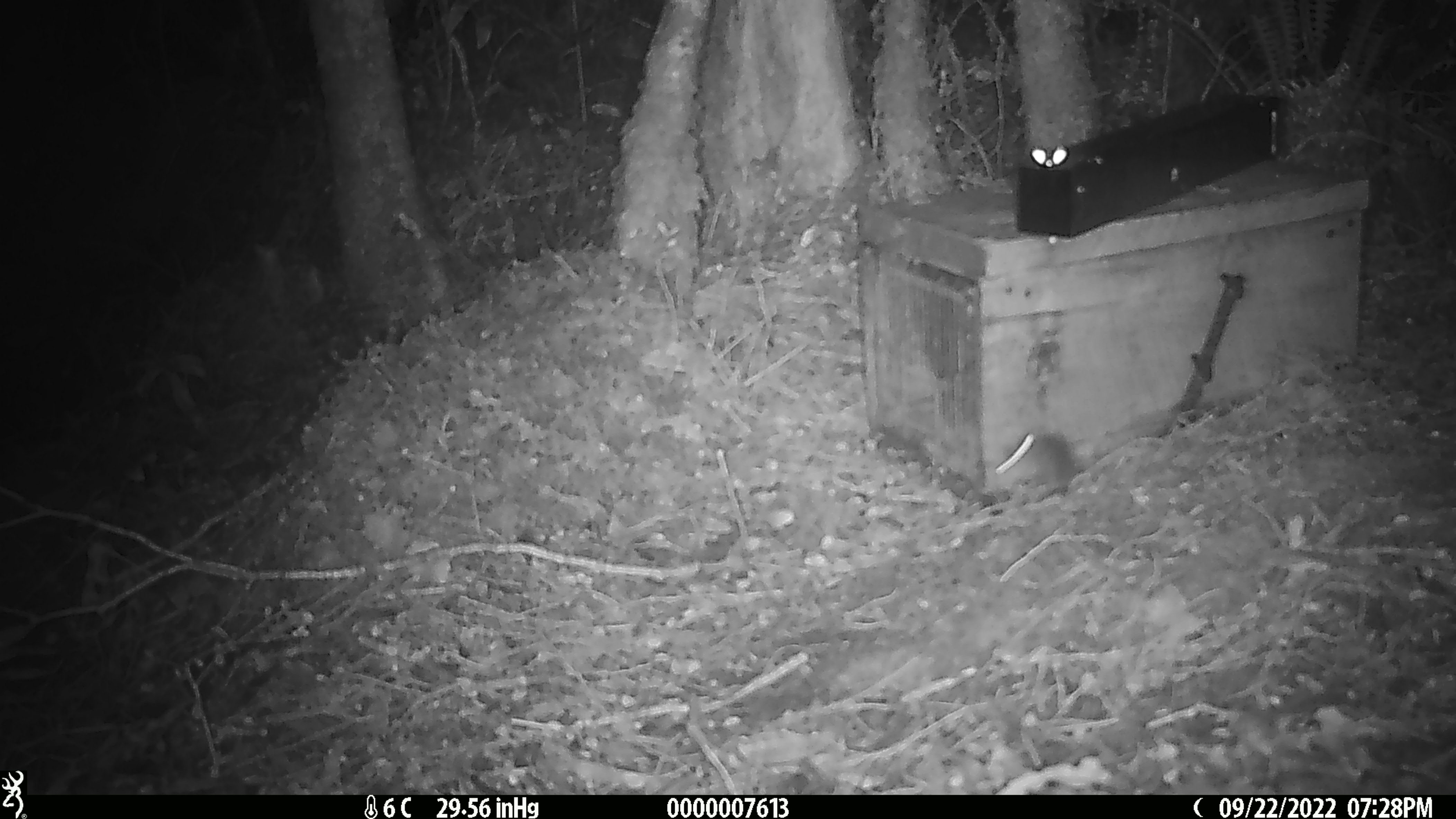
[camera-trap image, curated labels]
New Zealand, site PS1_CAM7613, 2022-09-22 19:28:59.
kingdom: Animalia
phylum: Chordata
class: Mammalia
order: Rodentia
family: Muridae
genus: Mus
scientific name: Mus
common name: mouse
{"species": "mouse (Mus)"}